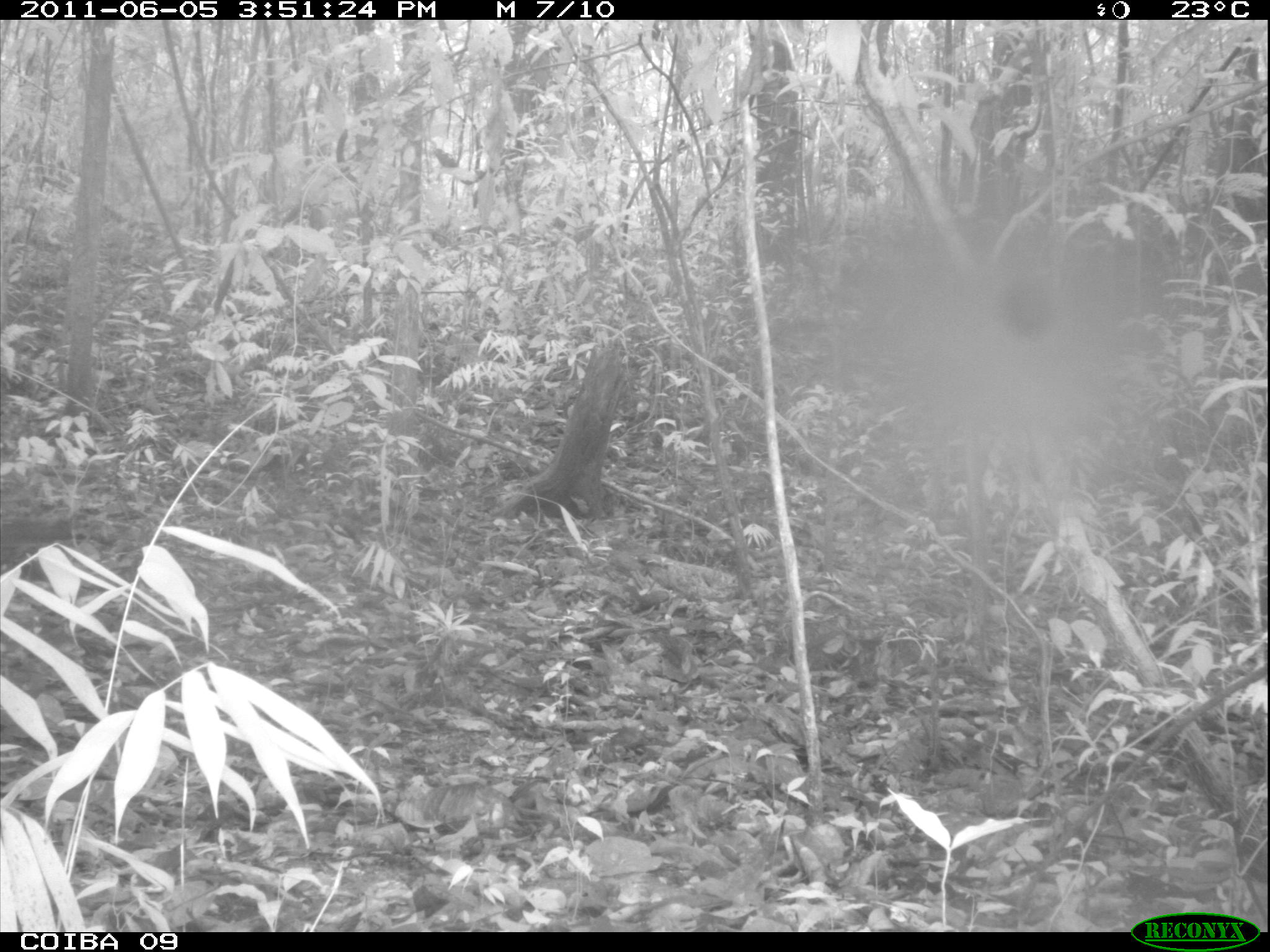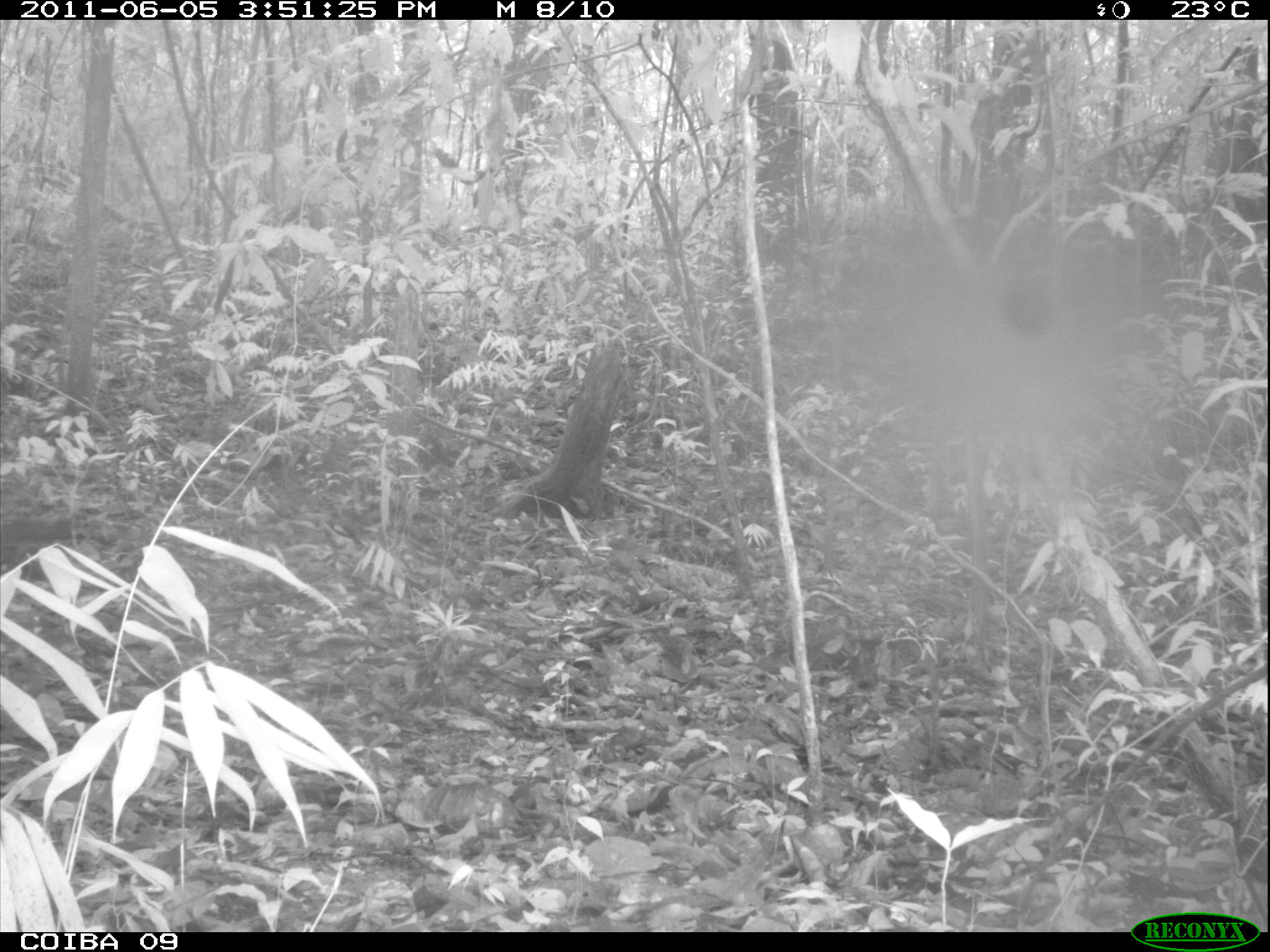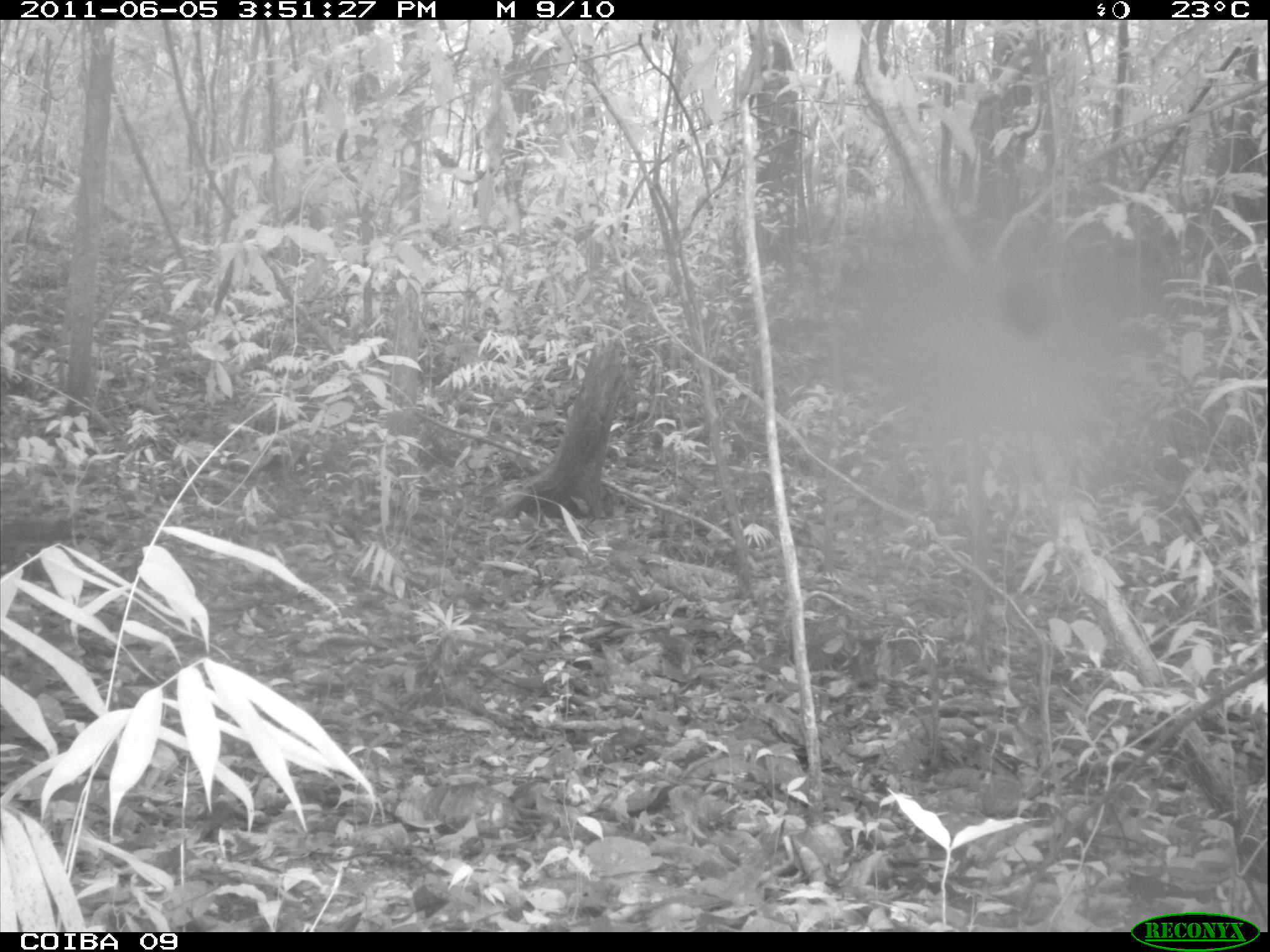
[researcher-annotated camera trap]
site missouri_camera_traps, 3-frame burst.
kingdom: Animalia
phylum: Chordata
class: Mammalia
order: Rodentia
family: Dasyproctidae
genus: Dasyprocta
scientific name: Dasyprocta coibae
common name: coiban agouti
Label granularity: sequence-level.